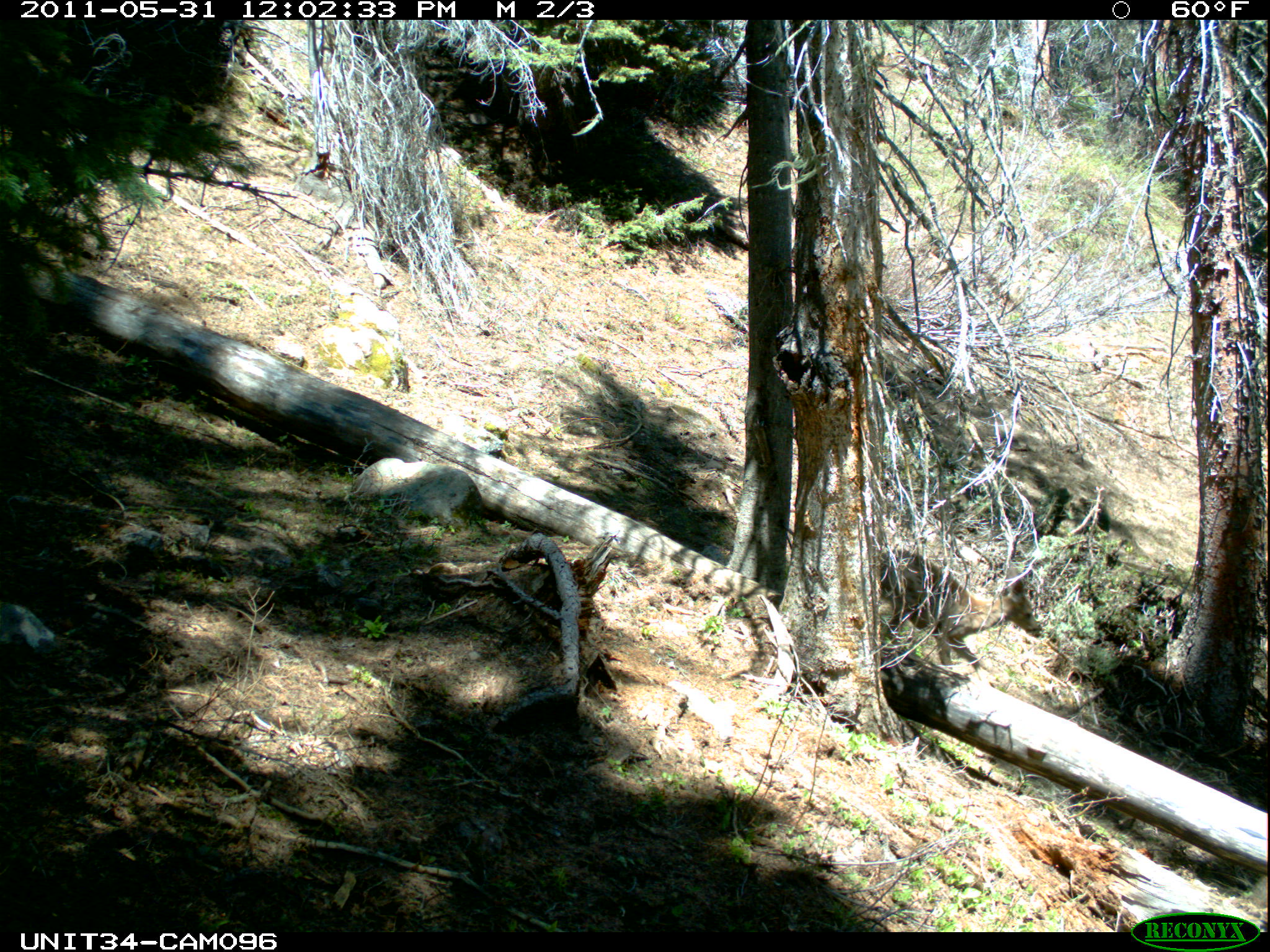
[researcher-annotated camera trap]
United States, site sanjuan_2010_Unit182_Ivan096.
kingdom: Animalia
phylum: Chordata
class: Mammalia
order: Artiodactyla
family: Cervidae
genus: Odocoileus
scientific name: Odocoileus hemionus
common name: mule deer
Odocoileus hemionus (mule deer).